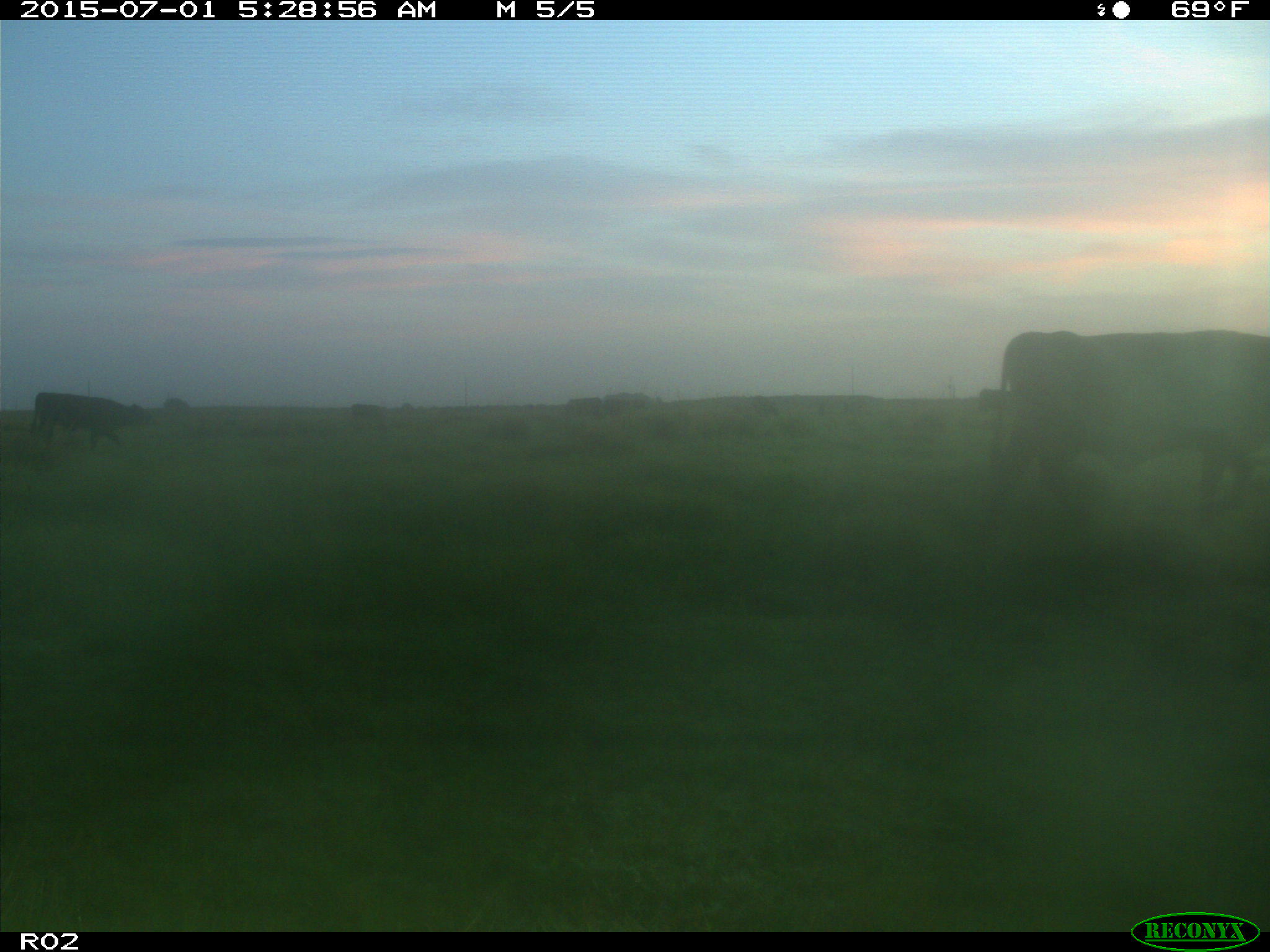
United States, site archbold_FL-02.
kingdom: Animalia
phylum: Chordata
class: Mammalia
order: Artiodactyla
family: Bovidae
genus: Bos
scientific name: Bos taurus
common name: domestic cow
Bos taurus (domestic cow).